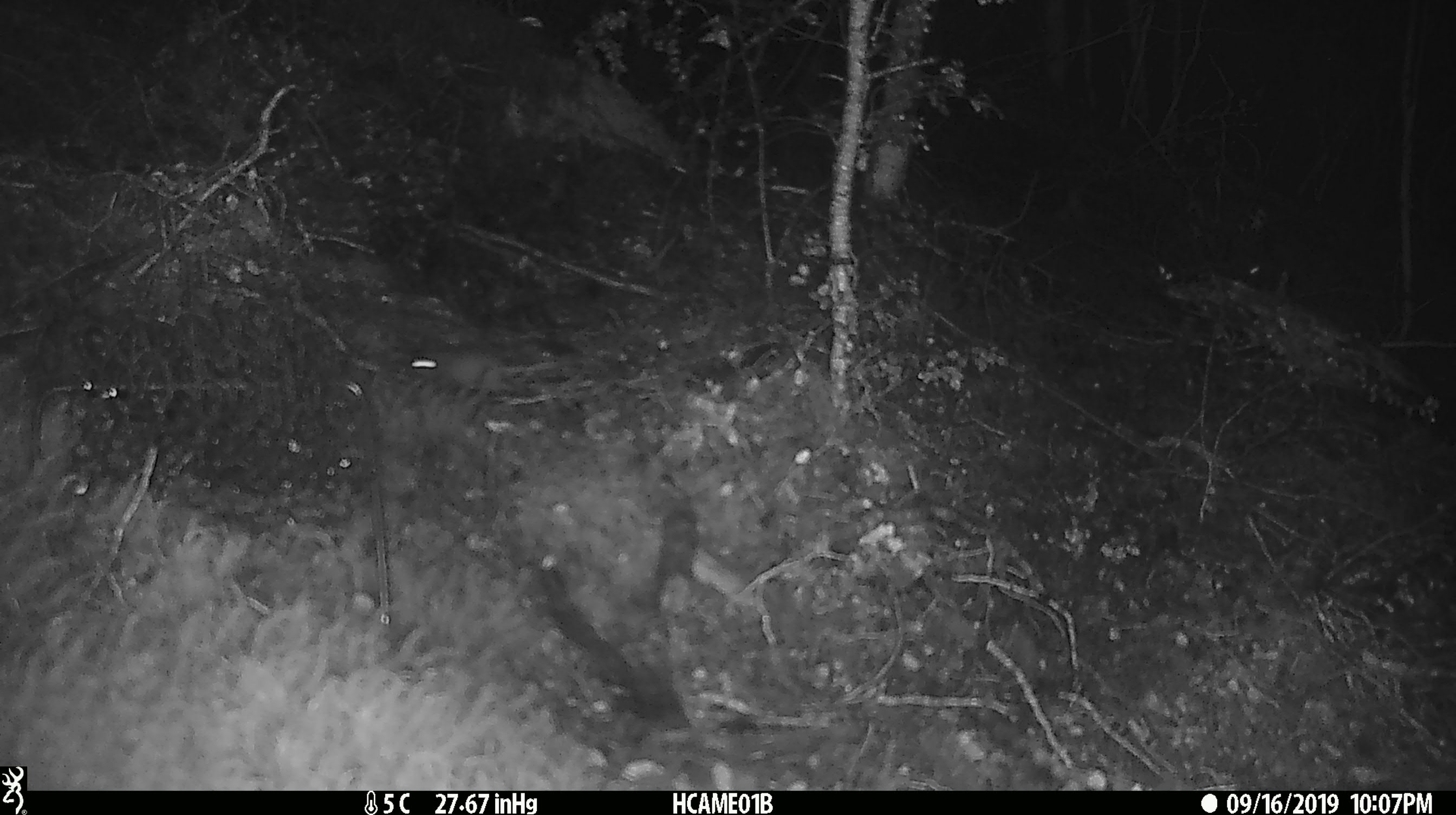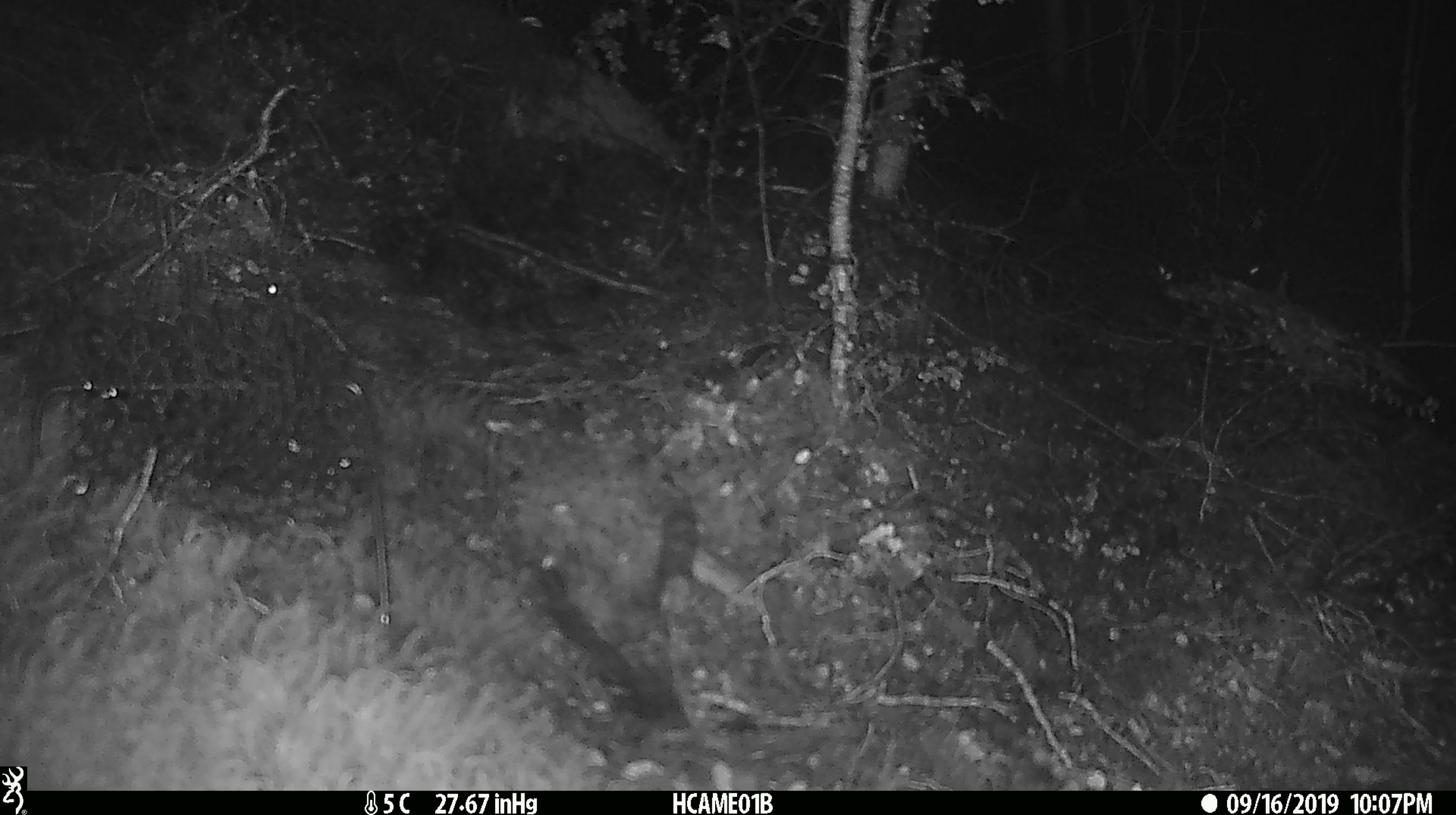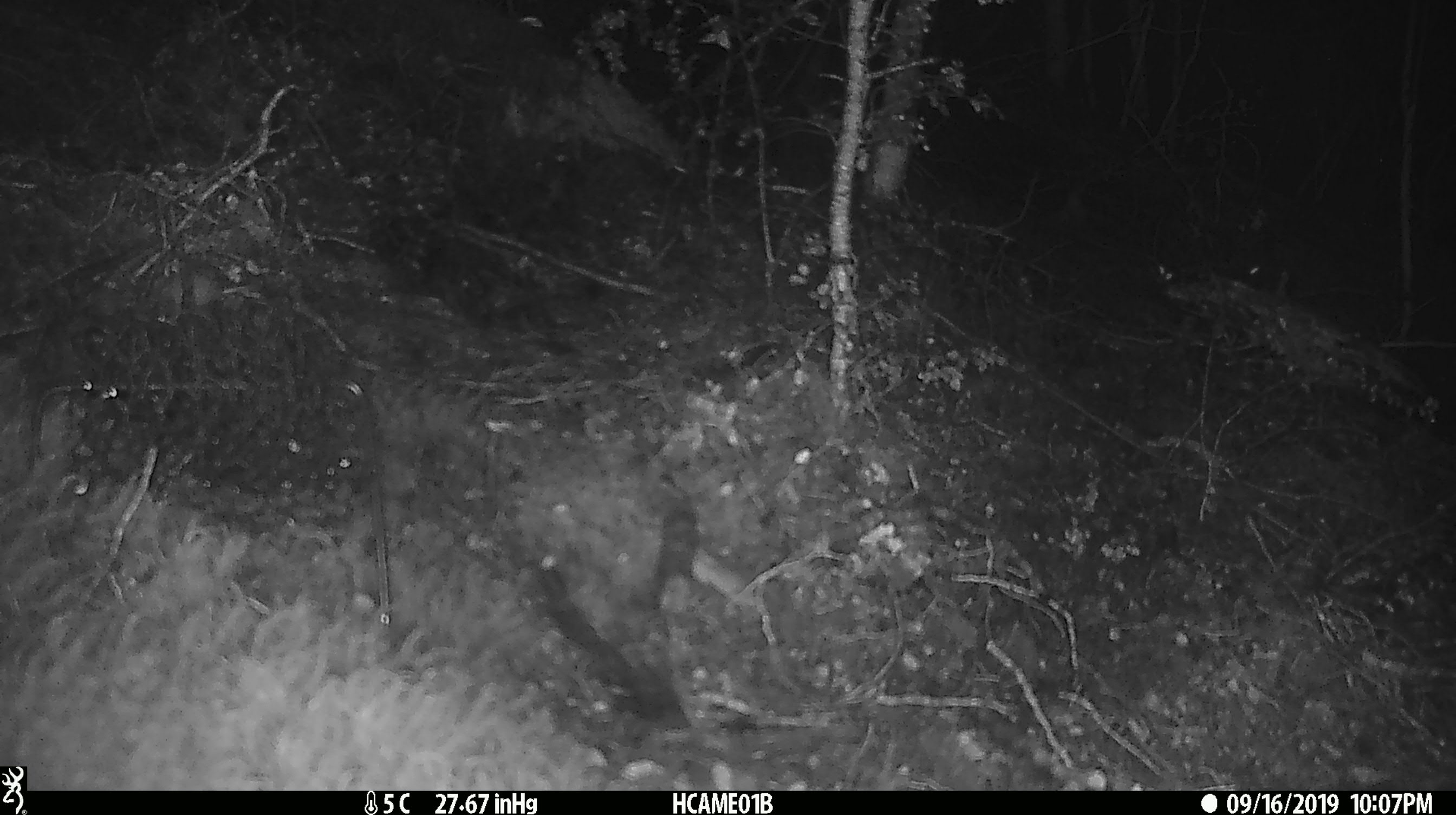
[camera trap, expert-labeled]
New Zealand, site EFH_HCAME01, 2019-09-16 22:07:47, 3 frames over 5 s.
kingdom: Animalia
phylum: Chordata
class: Mammalia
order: Rodentia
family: Muridae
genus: Mus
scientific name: Mus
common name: mouse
Mouse (Mus).